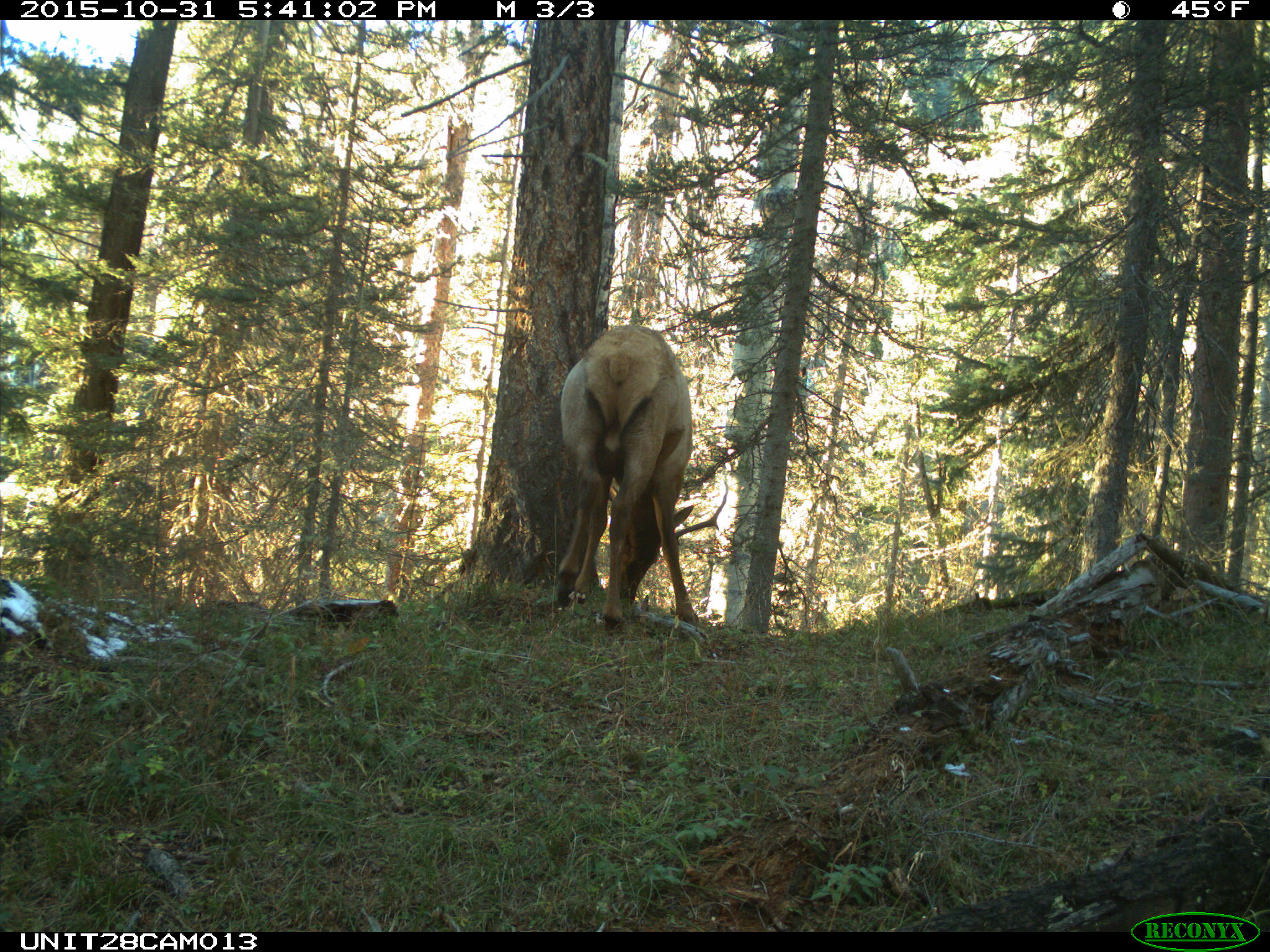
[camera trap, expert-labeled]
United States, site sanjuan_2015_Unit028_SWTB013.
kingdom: Animalia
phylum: Chordata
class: Mammalia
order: Artiodactyla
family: Cervidae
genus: Cervus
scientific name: Cervus elaphus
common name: red deer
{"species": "Cervus elaphus (red deer)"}